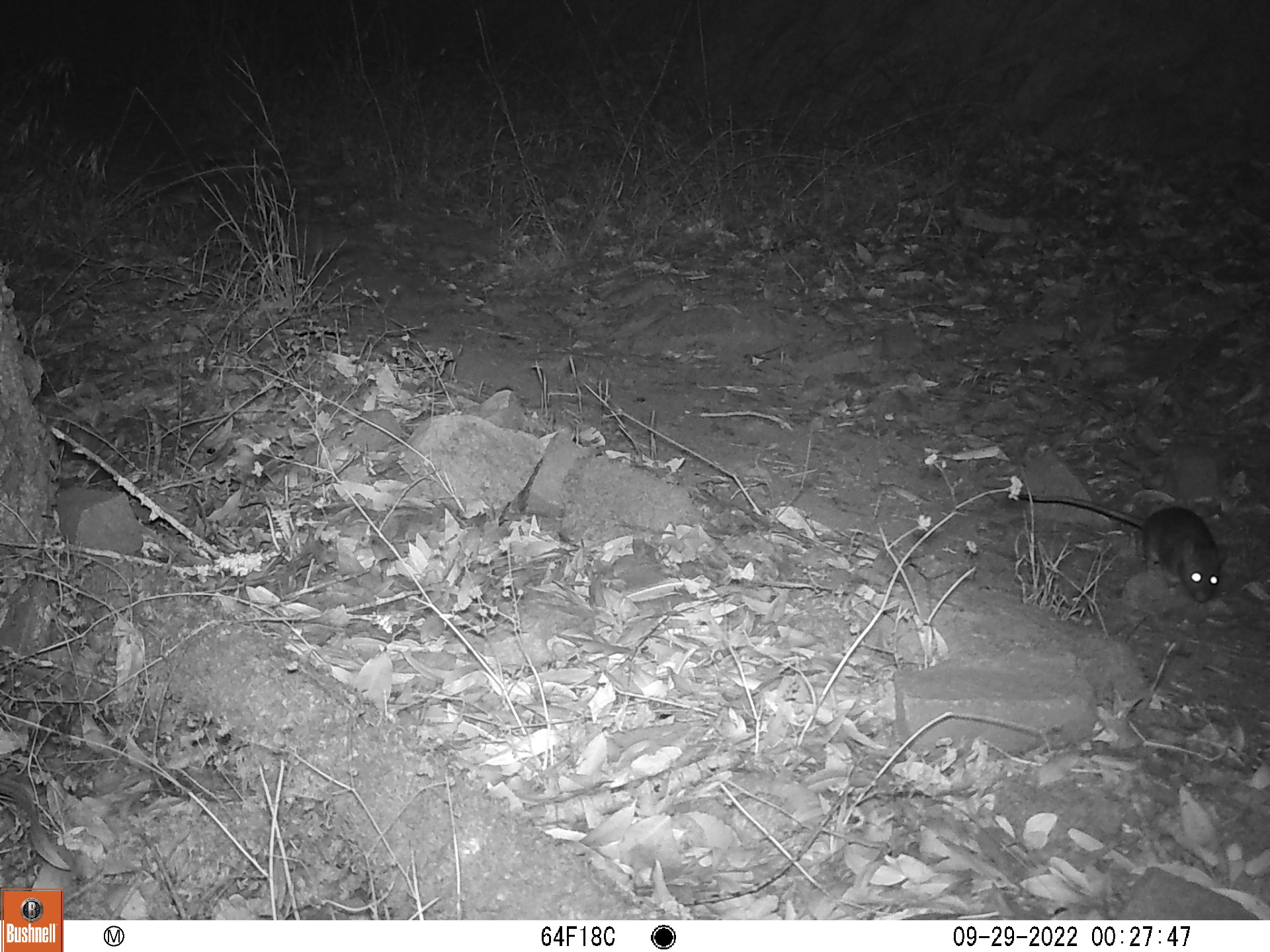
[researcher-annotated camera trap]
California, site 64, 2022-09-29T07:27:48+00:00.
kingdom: Animalia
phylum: Chordata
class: Mammalia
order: Rodentia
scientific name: Rodentia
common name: mouse or rat